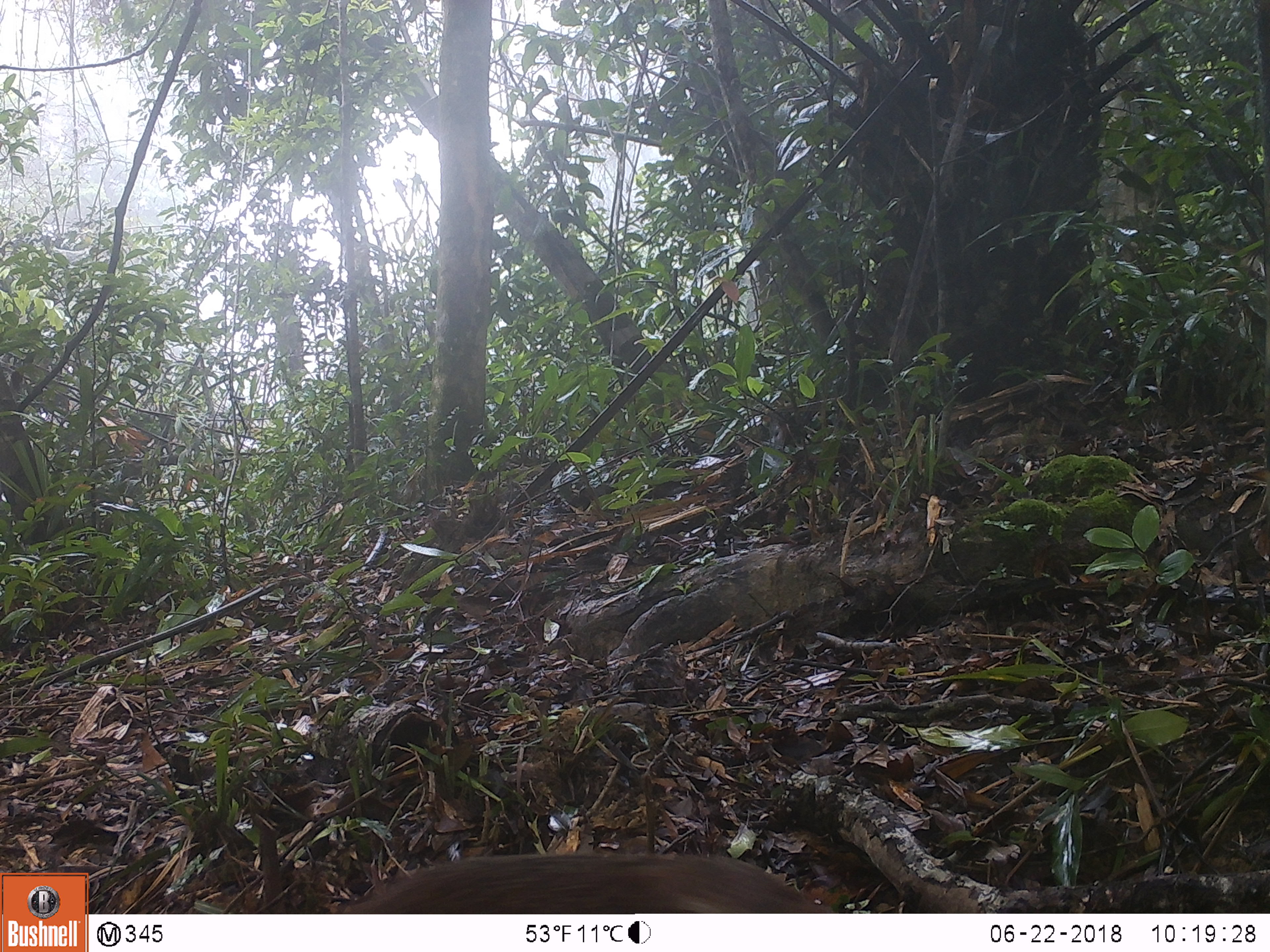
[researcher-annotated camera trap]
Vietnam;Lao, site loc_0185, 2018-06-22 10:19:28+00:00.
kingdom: Animalia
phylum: Chordata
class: Mammalia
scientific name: Laurasiatheria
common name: ungulate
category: unidentified ungulates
Unidentified ungulates (ungulate) (Laurasiatheria). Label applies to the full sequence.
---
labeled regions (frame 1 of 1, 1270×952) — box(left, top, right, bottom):
unidentified ungulates: box(341, 849, 835, 914)